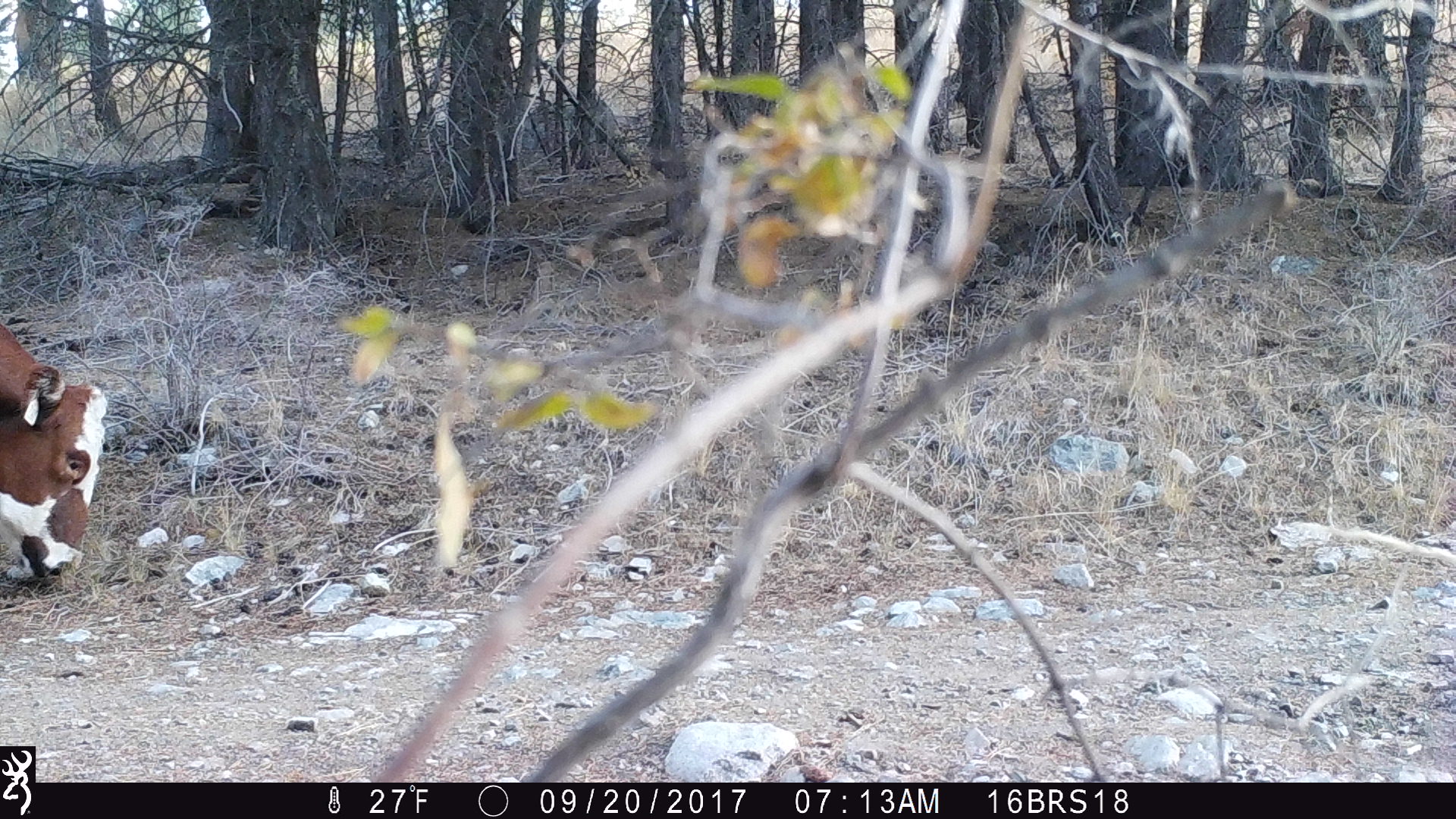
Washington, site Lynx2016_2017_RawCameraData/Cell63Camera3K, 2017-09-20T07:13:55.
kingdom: Animalia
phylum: Chordata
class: Mammalia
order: Artiodactyla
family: Bovidae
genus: Bos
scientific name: Bos taurus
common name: domestic cattle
Domestic cattle (Bos taurus). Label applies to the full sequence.